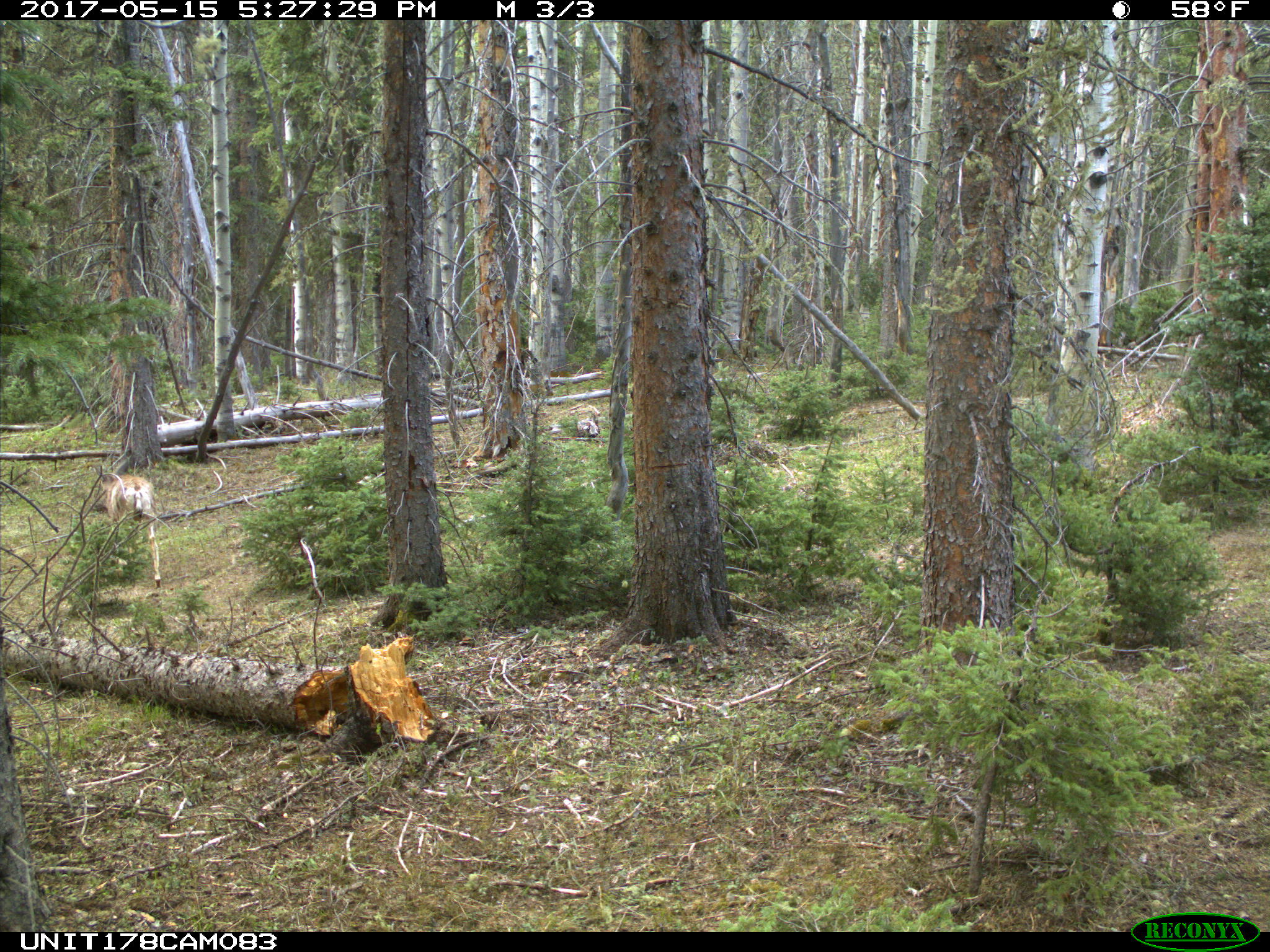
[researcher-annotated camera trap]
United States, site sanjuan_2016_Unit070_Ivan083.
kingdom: Animalia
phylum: Chordata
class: Mammalia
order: Artiodactyla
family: Cervidae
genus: Odocoileus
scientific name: Odocoileus hemionus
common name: mule deer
Odocoileus hemionus (mule deer).